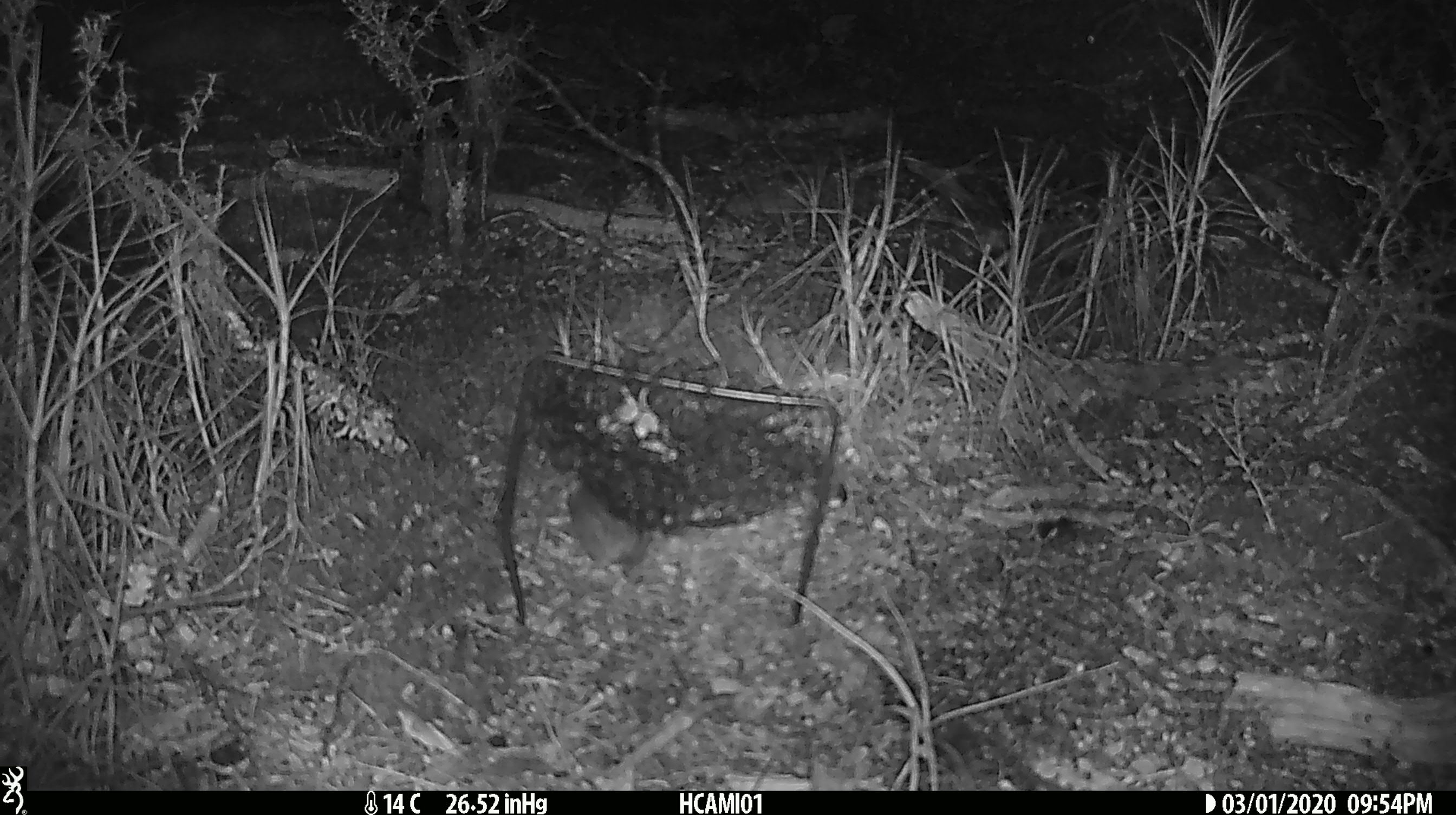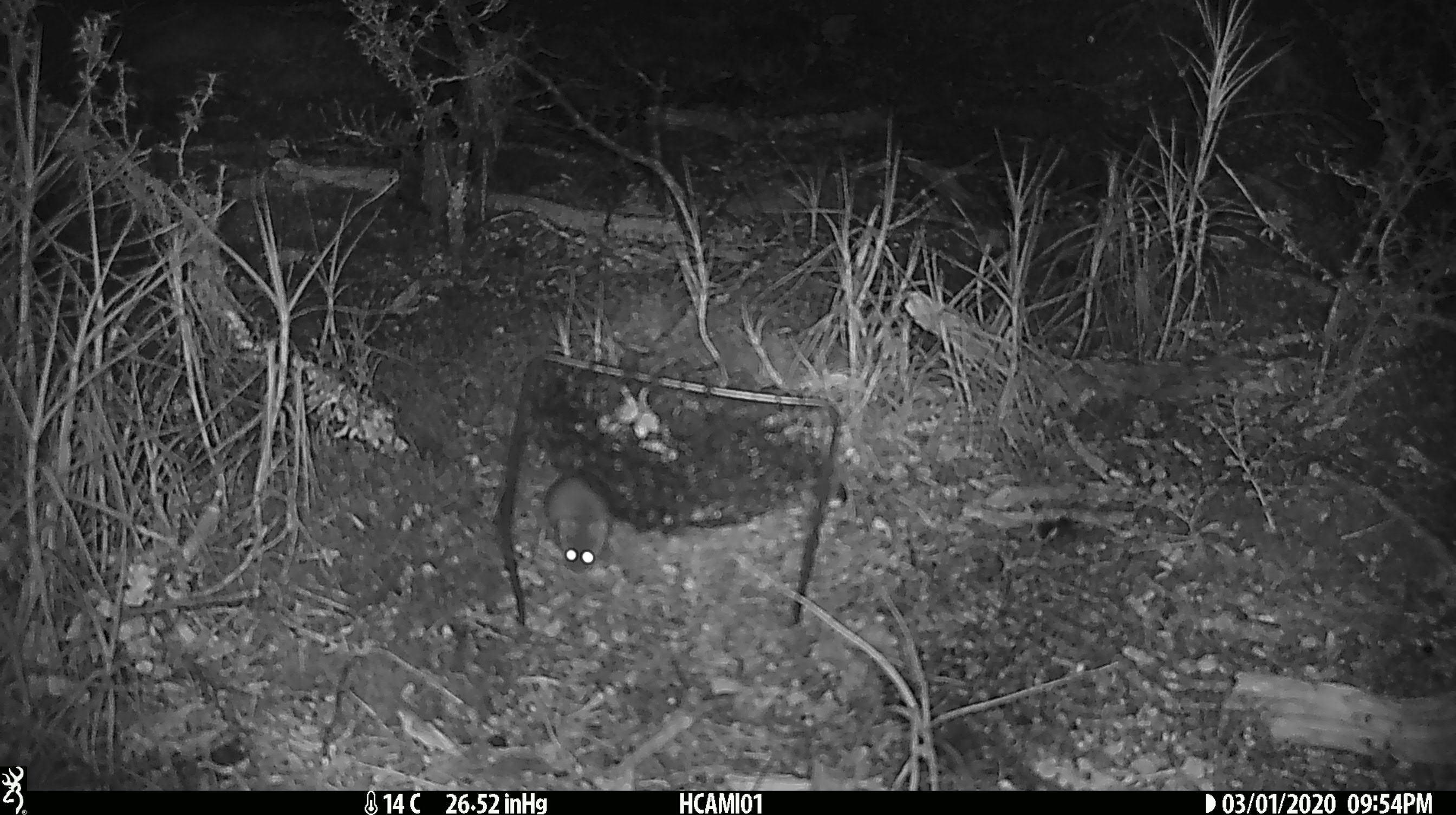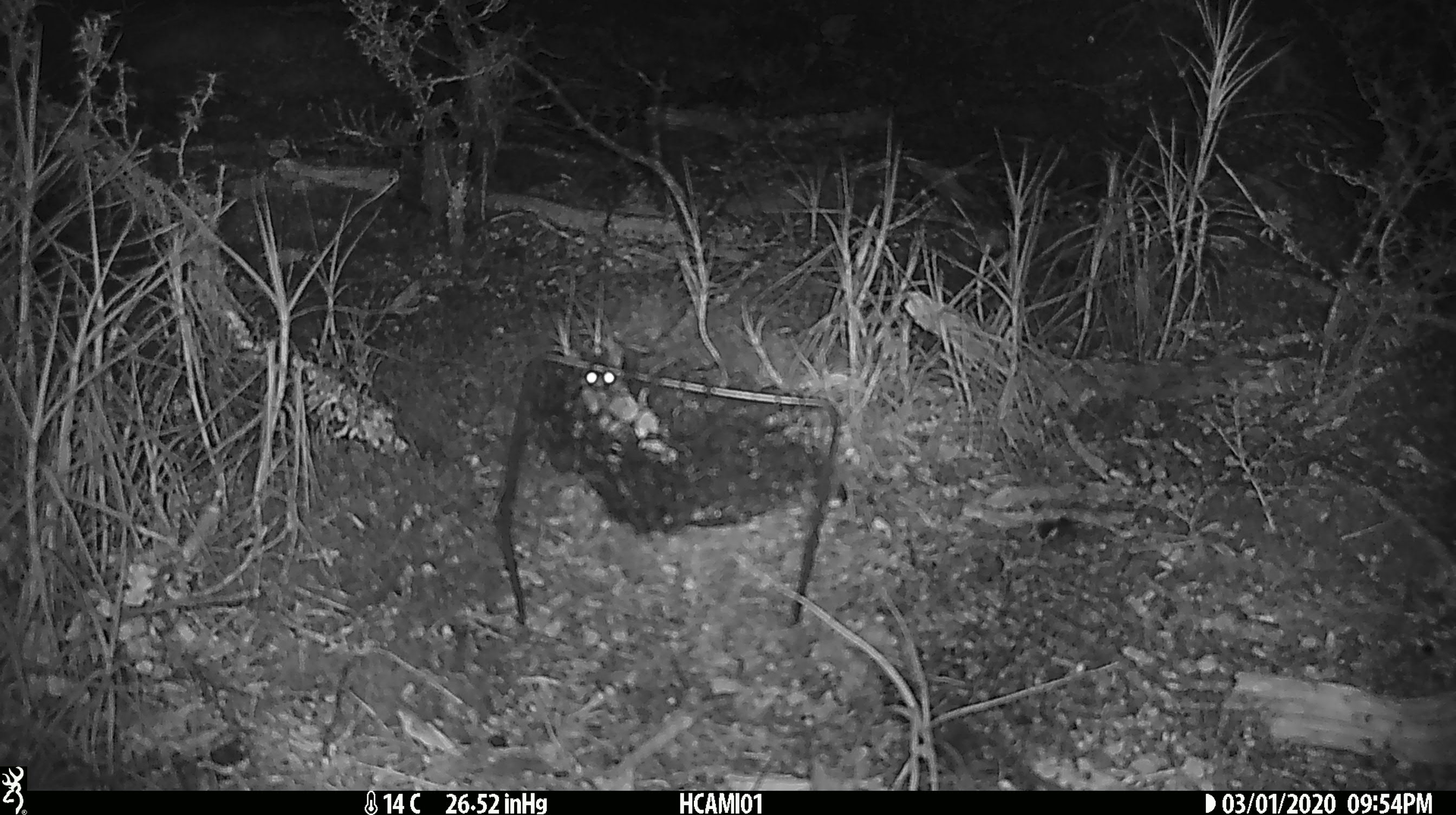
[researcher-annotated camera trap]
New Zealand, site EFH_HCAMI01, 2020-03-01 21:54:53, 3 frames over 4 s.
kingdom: Animalia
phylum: Chordata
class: Mammalia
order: Rodentia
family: Muridae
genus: Mus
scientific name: Mus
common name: mouse